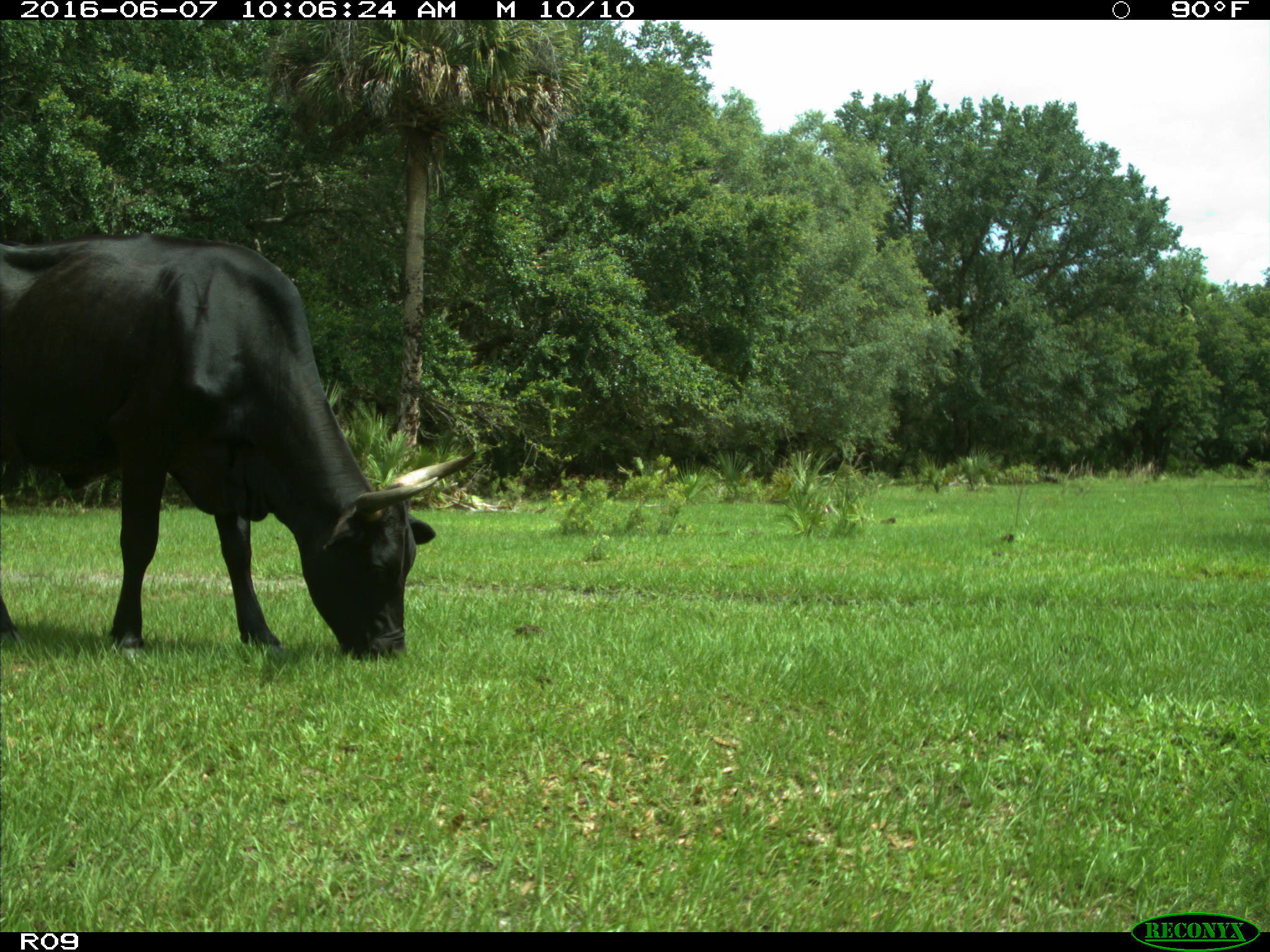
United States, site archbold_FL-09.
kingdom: Animalia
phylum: Chordata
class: Mammalia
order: Artiodactyla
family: Bovidae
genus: Bos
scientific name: Bos taurus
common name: domestic cow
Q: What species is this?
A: Bos taurus (domestic cow).